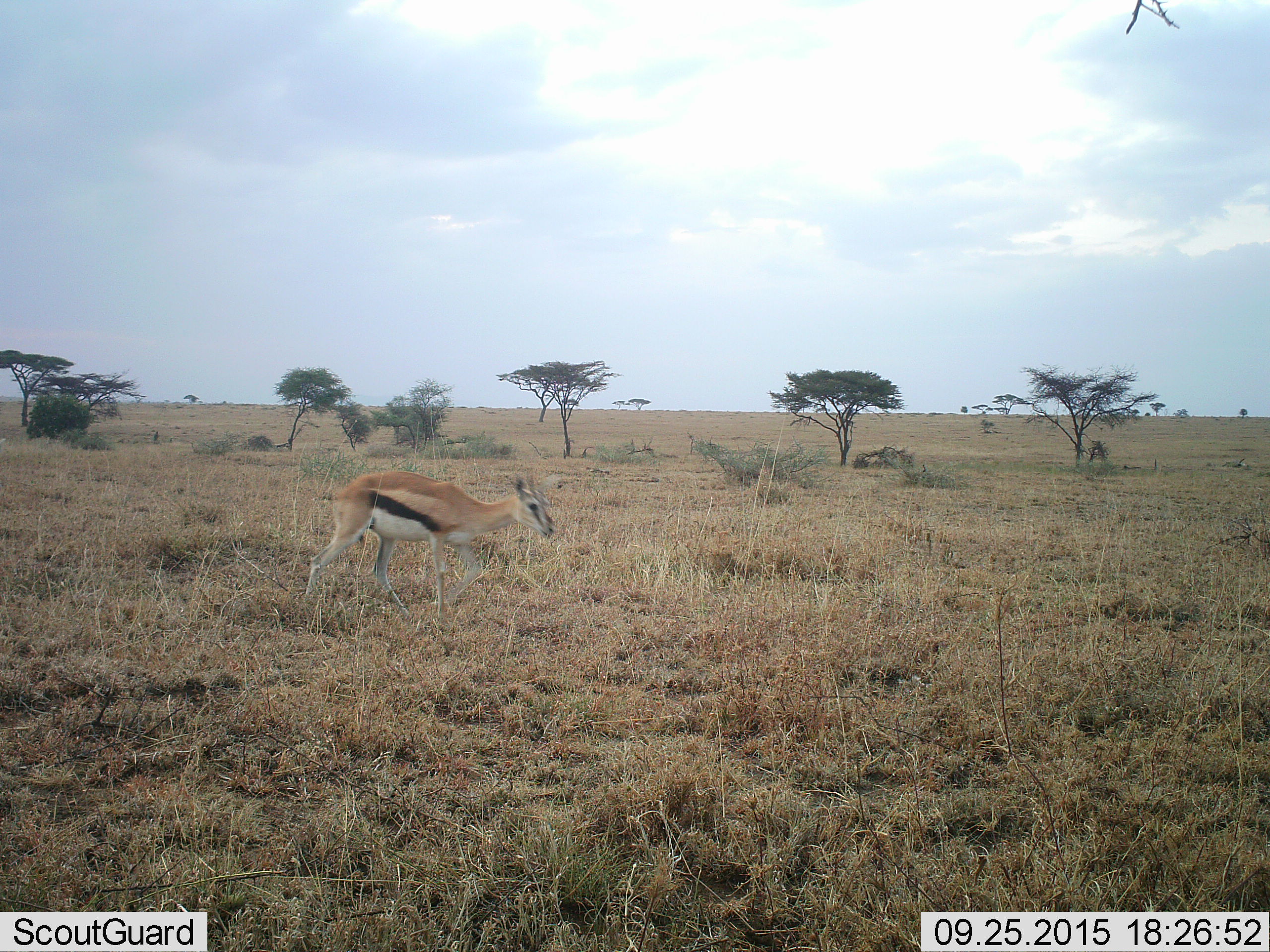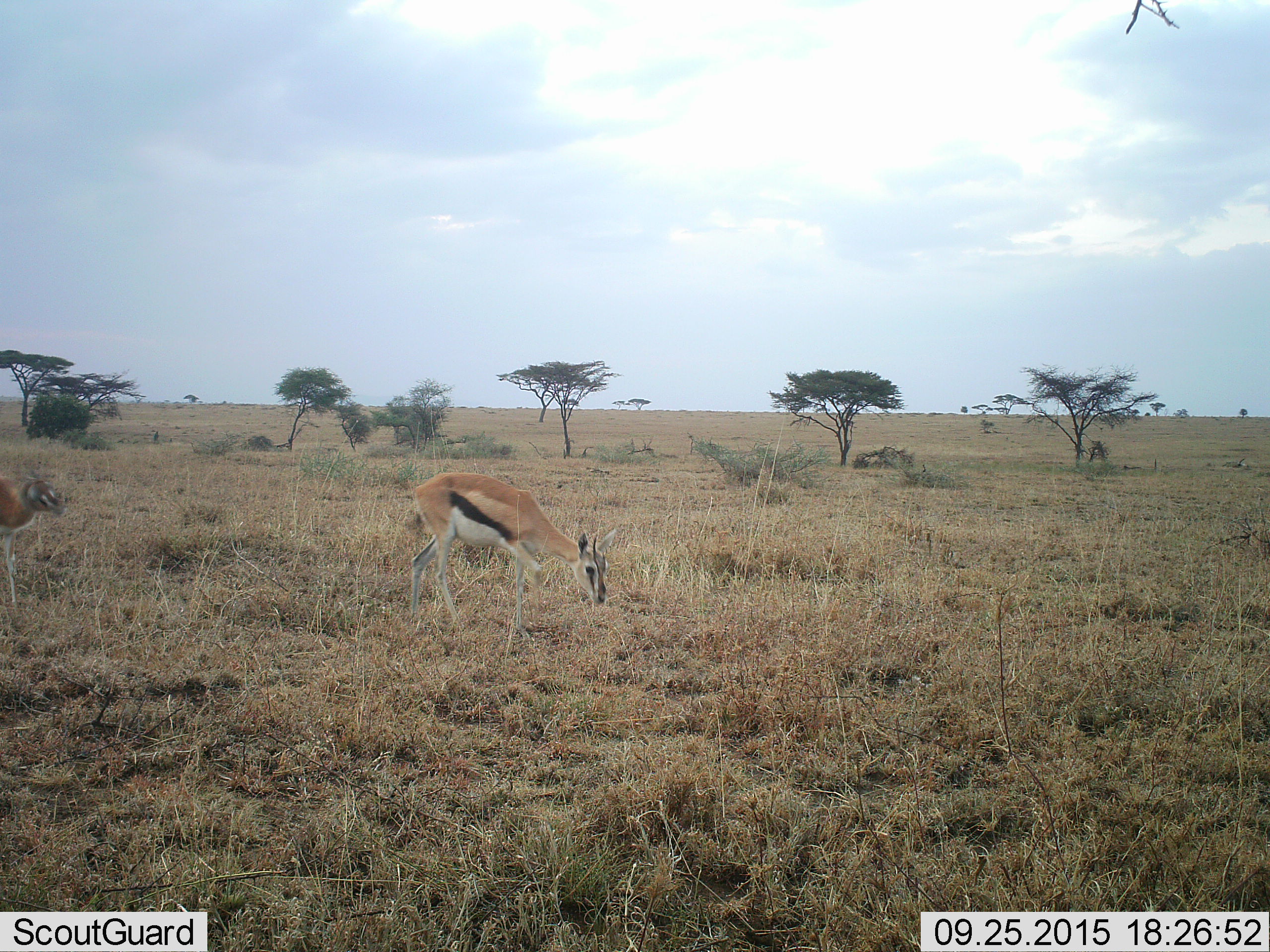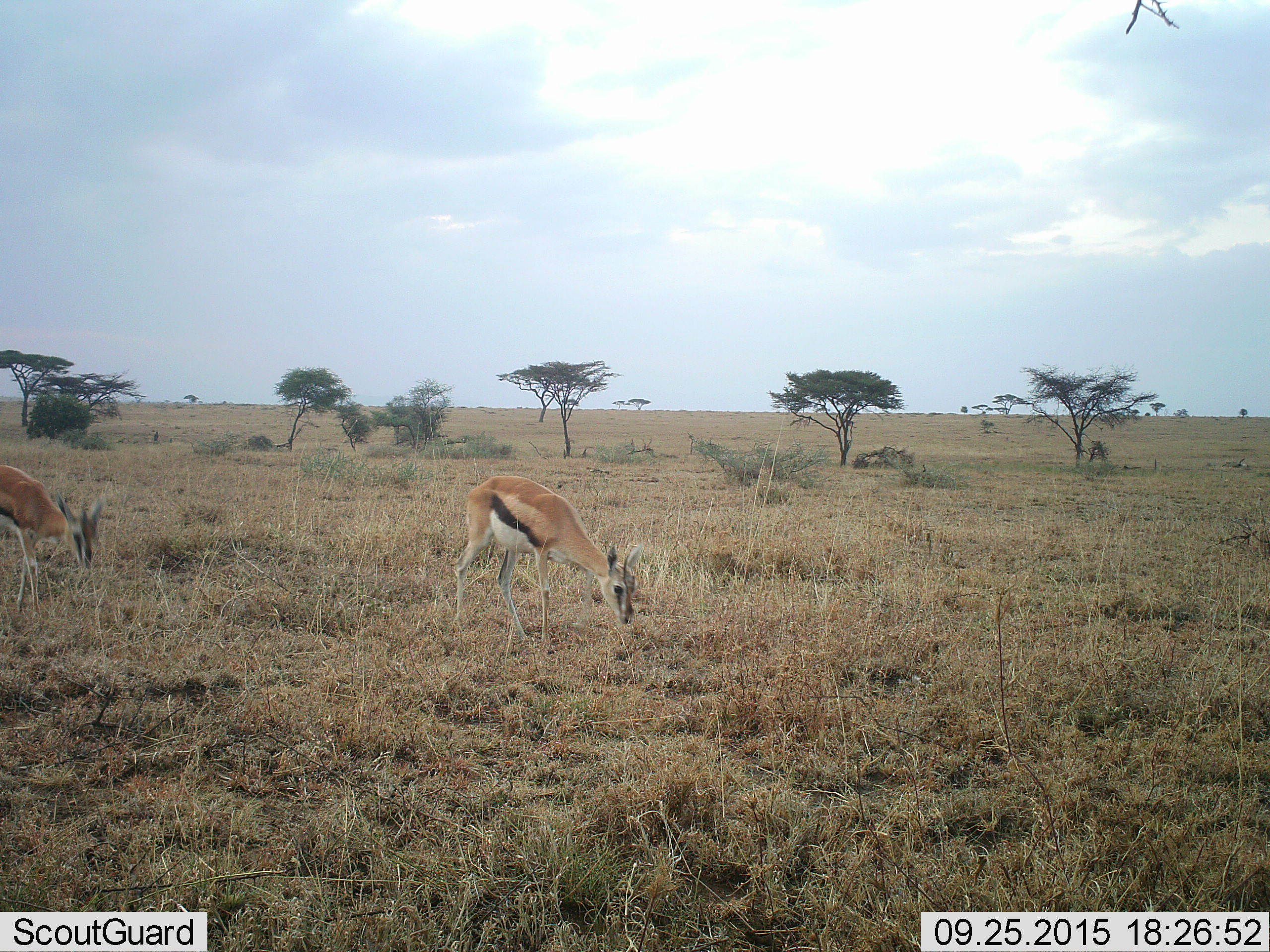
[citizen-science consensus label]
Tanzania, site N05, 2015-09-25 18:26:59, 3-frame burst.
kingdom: Animalia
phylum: Chordata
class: Mammalia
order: Artiodactyla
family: Bovidae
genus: Eudorcas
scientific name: Eudorcas thomsonii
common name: thomson's gazelle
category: gazellethomsons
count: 2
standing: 25%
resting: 0%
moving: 75%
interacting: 0%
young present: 12%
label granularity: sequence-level